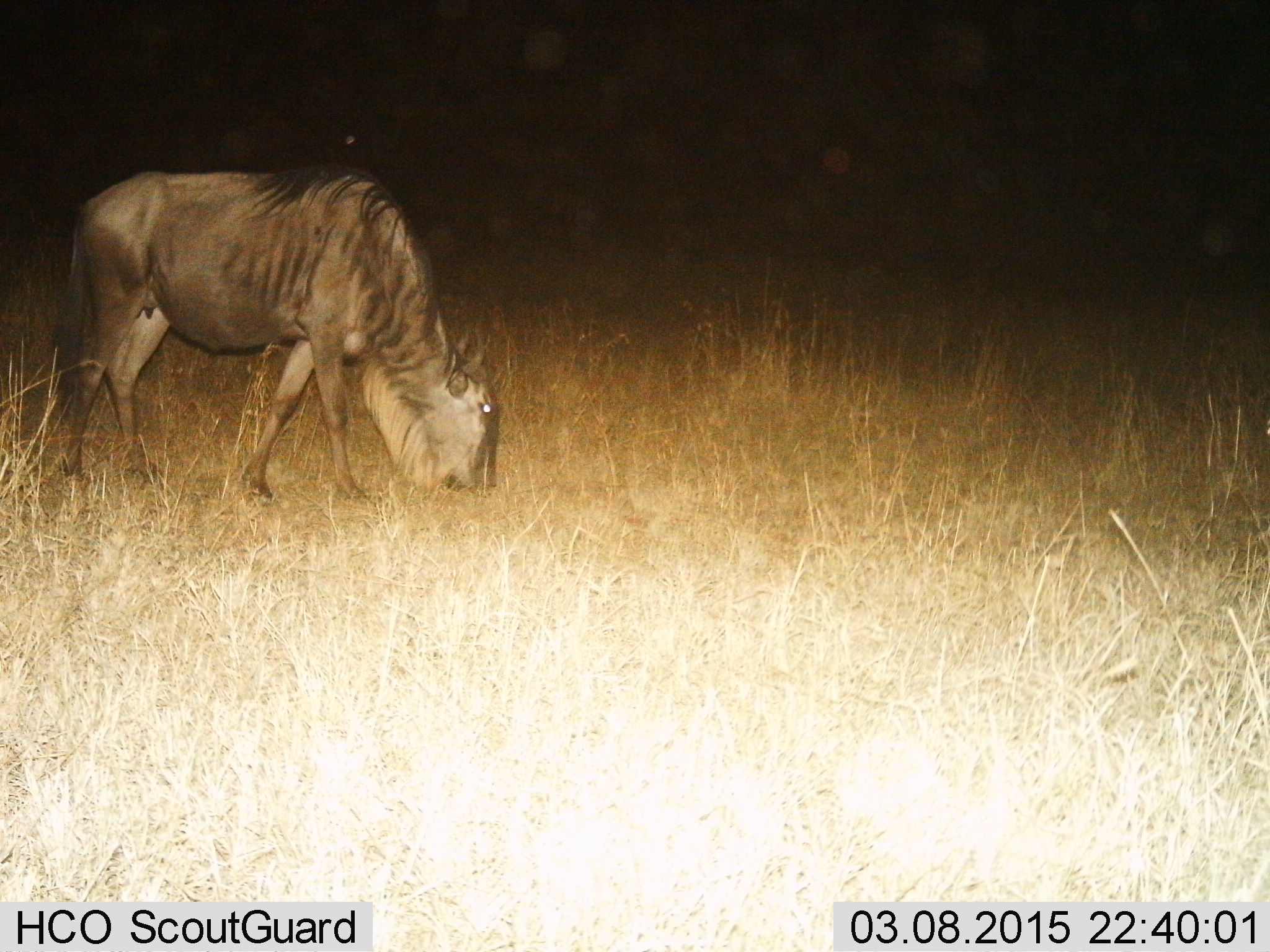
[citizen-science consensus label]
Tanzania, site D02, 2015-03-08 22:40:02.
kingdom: Animalia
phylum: Chordata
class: Mammalia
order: Artiodactyla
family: Bovidae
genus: Connochaetes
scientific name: Connochaetes taurinus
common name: blue wildebeest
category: wildebeest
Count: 1.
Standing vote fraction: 40%.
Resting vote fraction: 0%.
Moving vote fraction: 10%.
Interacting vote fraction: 0%.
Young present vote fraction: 0%.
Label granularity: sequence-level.